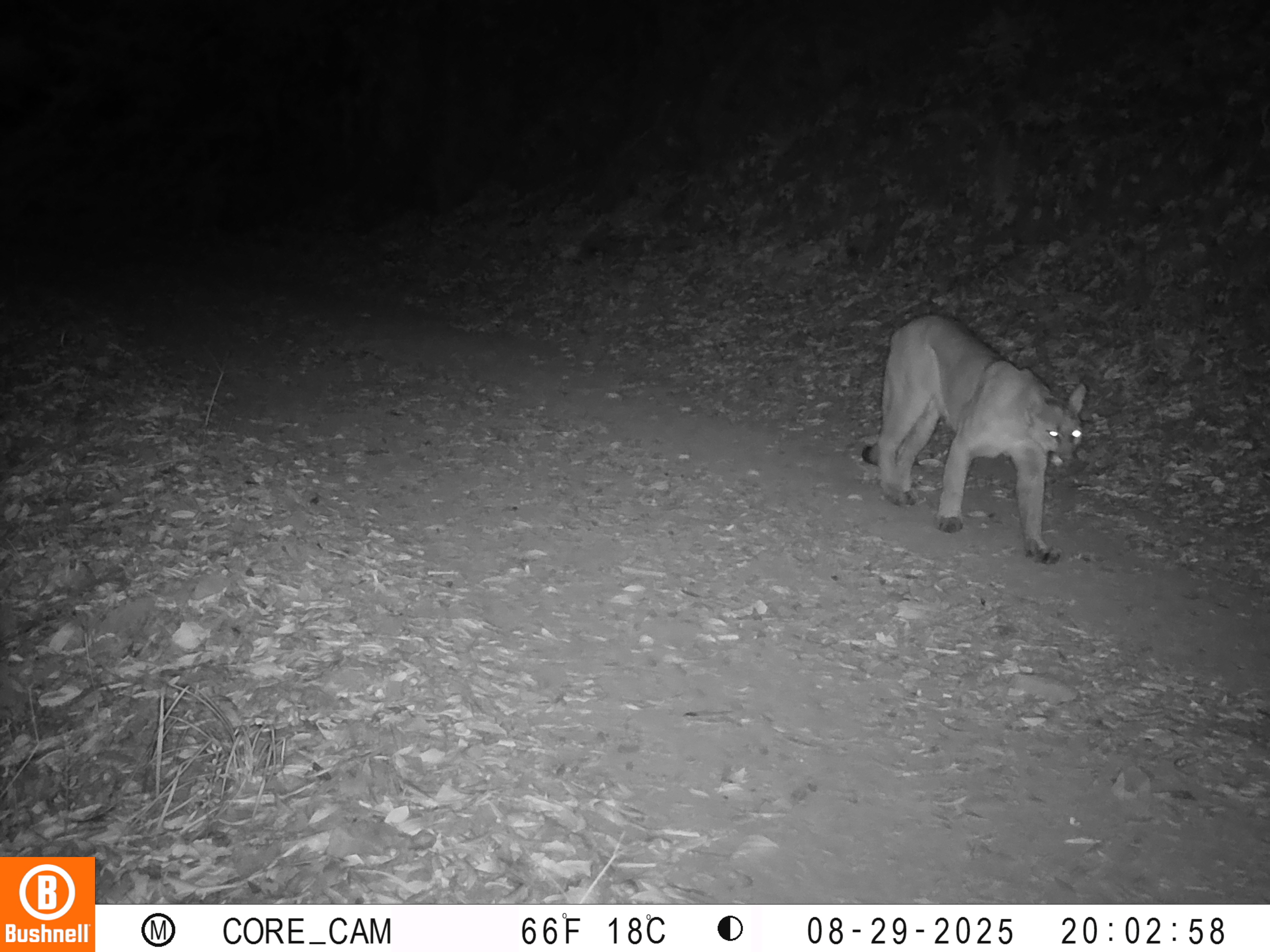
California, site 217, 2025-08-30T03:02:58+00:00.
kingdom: Animalia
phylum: Chordata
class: Mammalia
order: Carnivora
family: Felidae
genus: Puma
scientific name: Puma concolor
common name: puma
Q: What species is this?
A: Puma (Puma concolor).